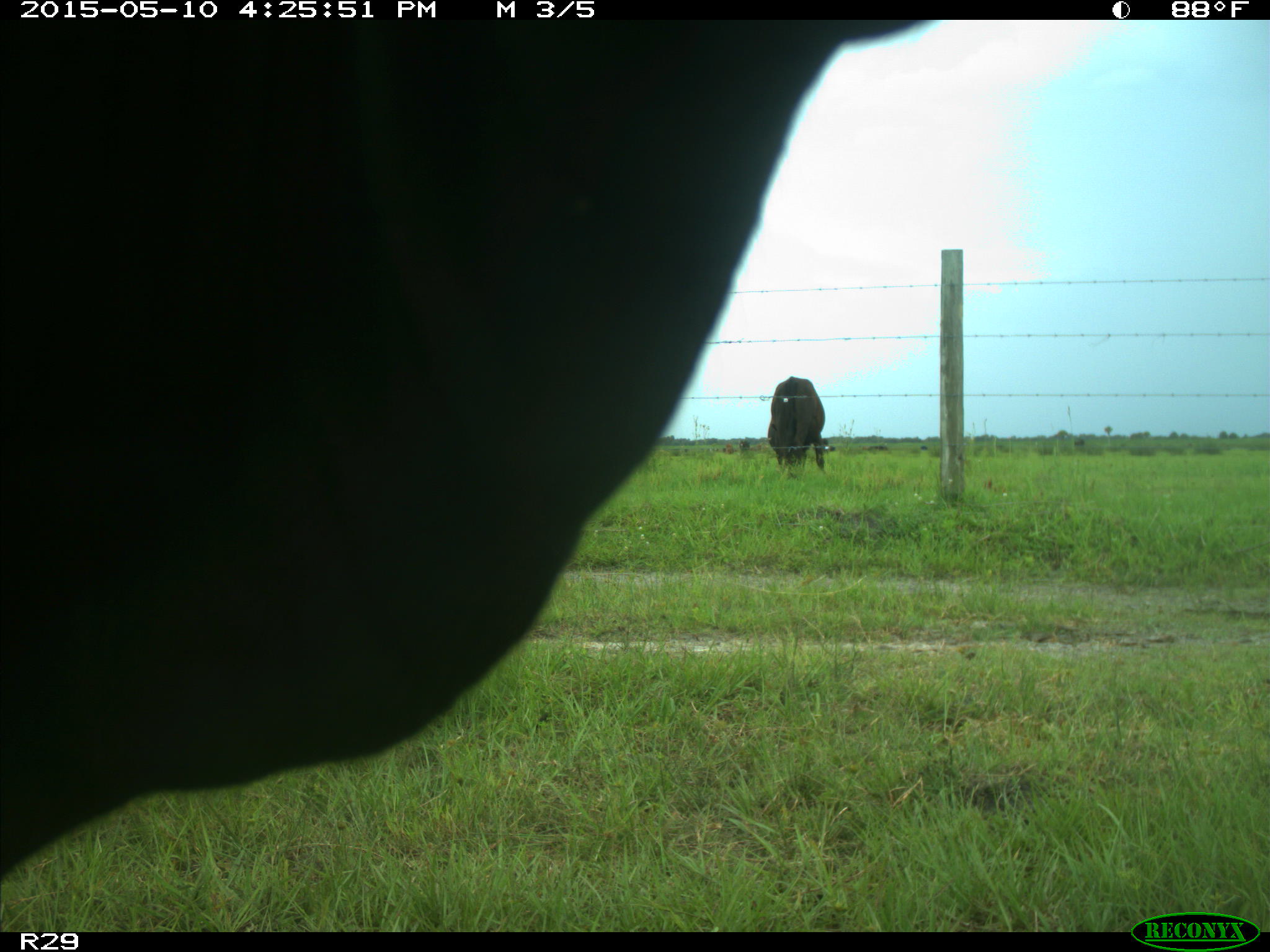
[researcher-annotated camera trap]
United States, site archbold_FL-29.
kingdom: Animalia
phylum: Chordata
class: Mammalia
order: Artiodactyla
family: Bovidae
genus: Bos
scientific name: Bos taurus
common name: domestic cow